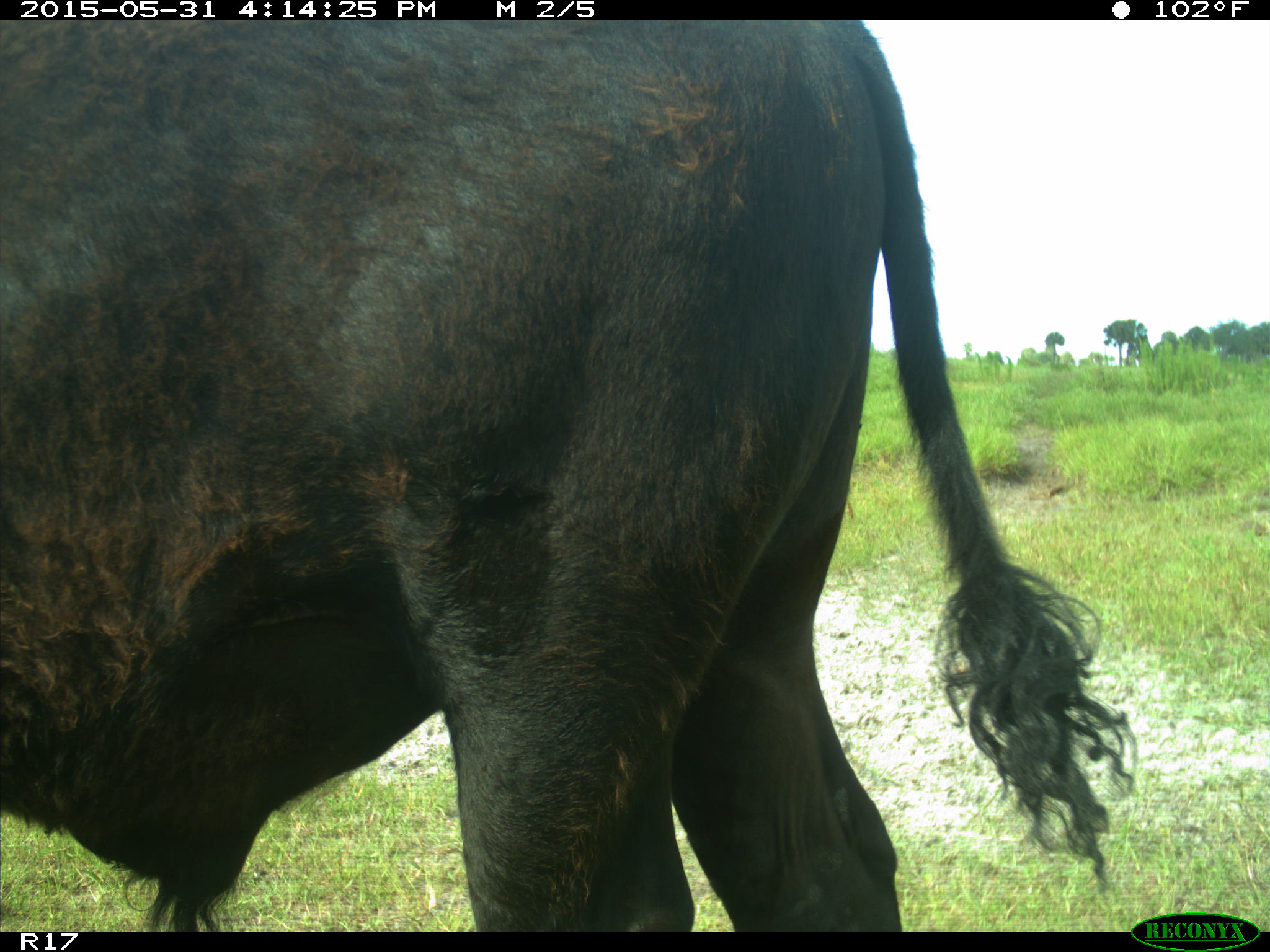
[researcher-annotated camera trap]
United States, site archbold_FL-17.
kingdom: Animalia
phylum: Chordata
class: Mammalia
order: Artiodactyla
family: Bovidae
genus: Bos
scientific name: Bos taurus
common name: domestic cow